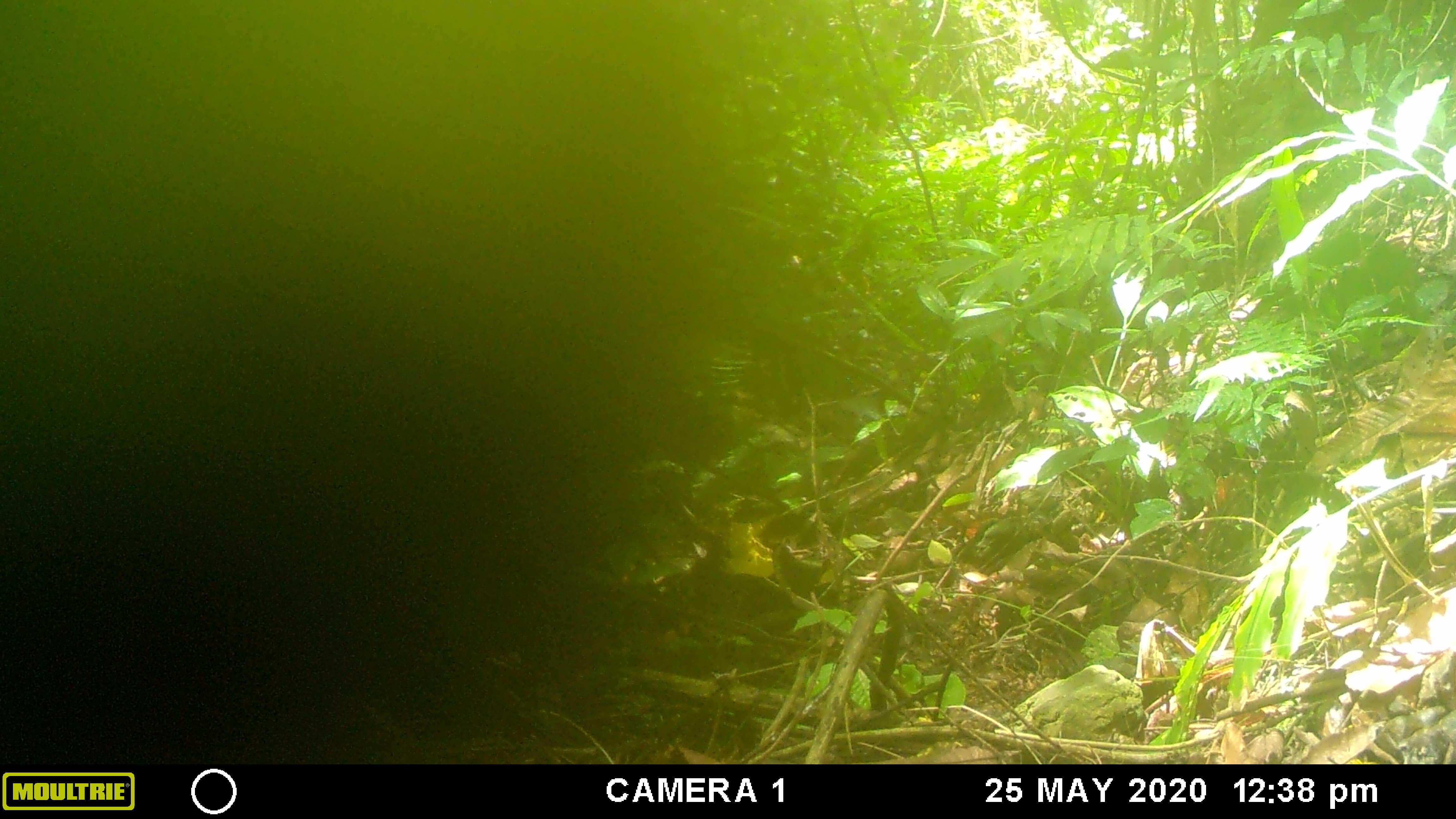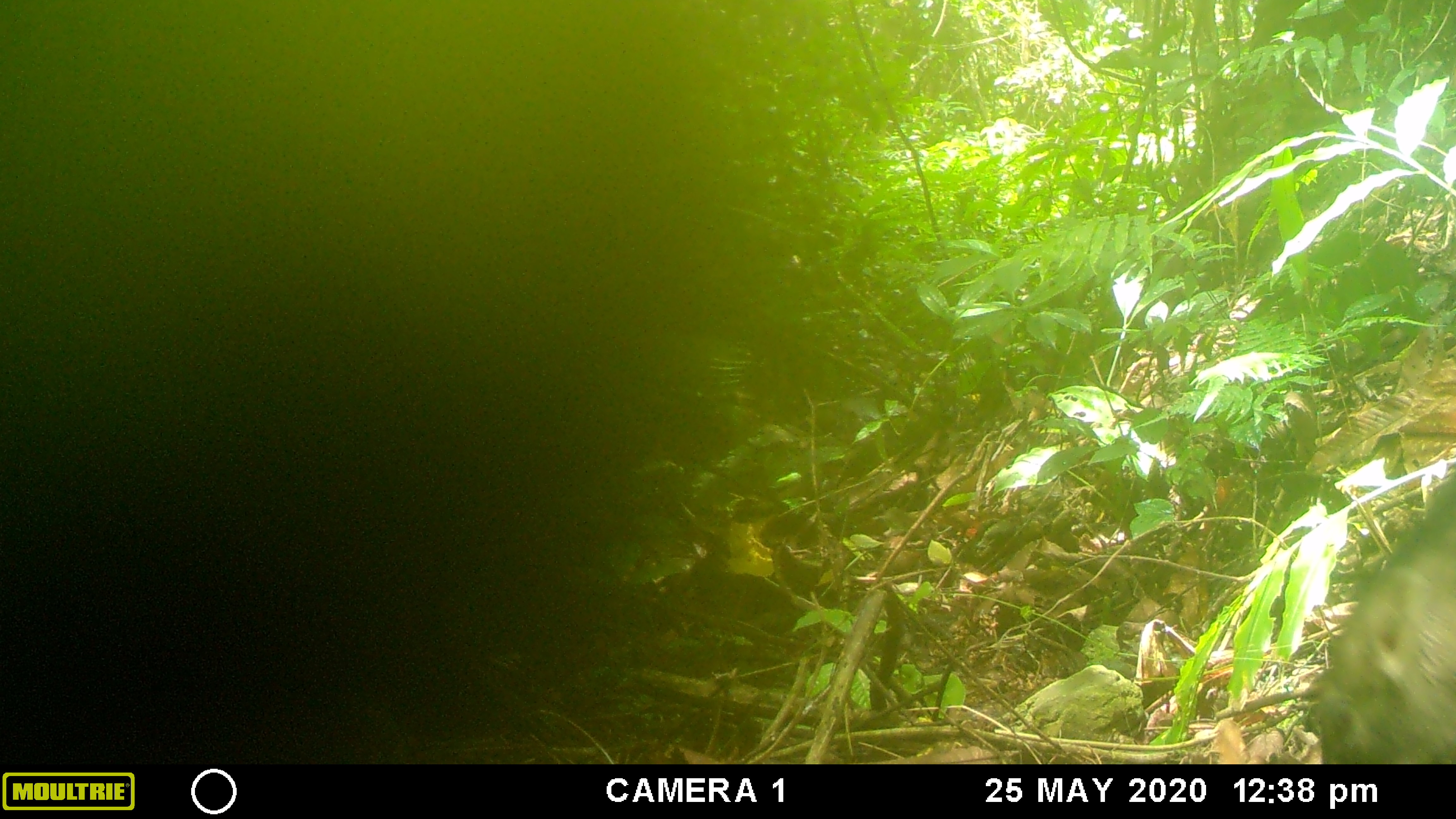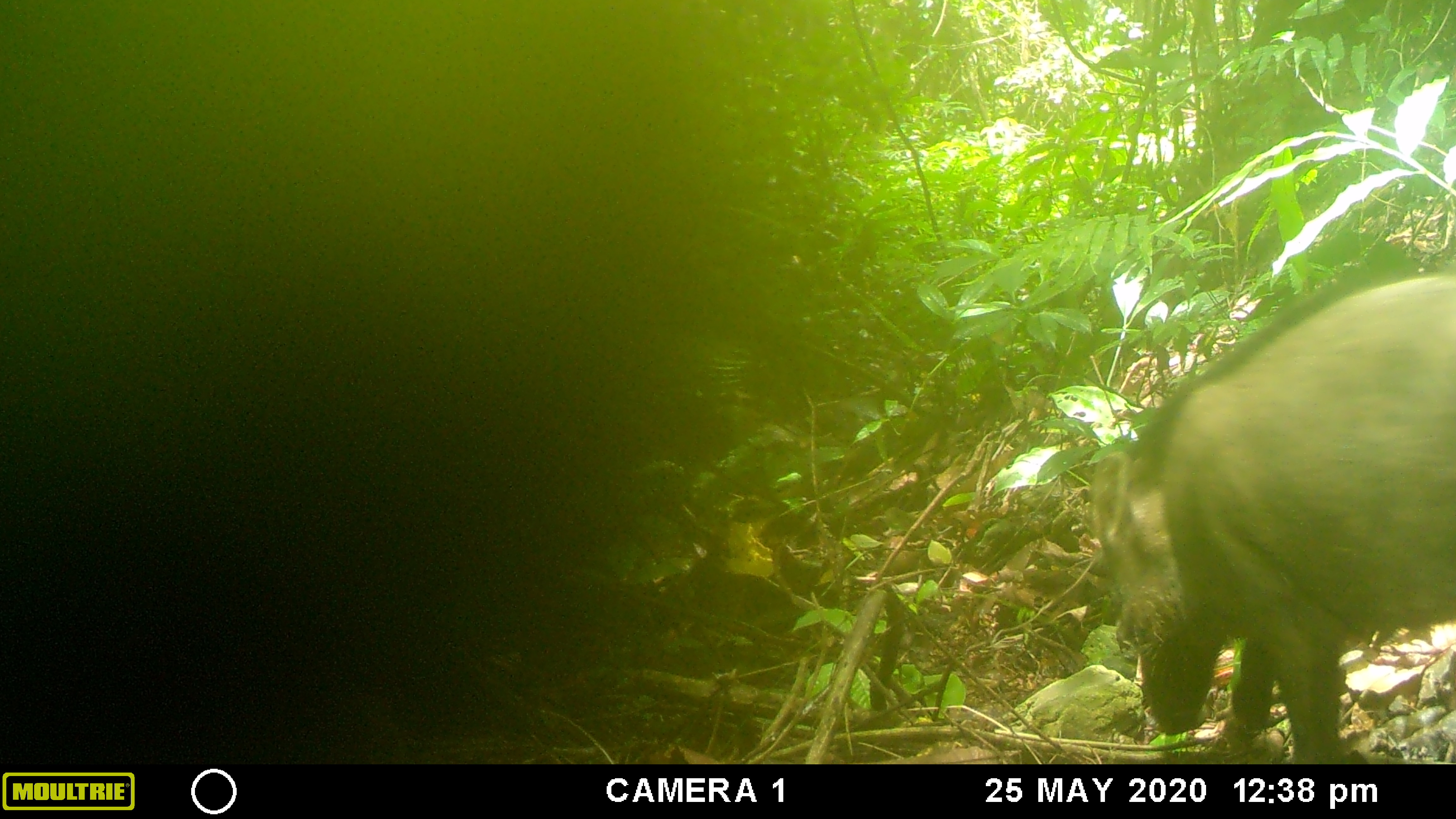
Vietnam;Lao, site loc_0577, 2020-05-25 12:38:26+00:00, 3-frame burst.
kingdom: Animalia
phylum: Chordata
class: Mammalia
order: Artiodactyla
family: Suidae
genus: Sus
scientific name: Sus scrofa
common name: eurasian wild pig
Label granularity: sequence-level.